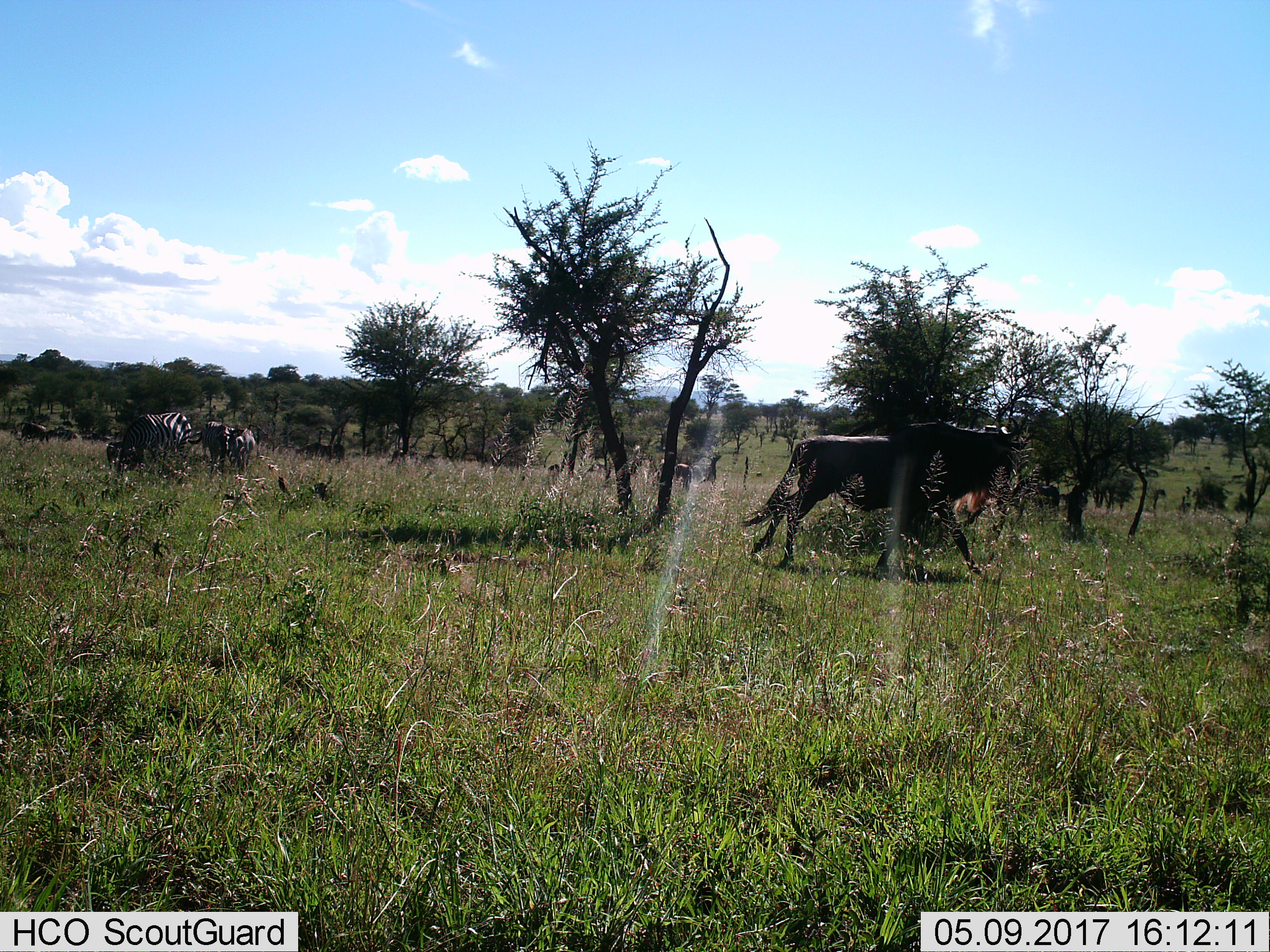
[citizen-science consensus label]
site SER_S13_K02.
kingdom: Animalia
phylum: Chordata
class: Mammalia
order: Artiodactyla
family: Bovidae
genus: Connochaetes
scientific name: Connochaetes taurinus taurinus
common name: blue wildebeest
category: wildebeestblue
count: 1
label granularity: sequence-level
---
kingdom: Animalia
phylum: Chordata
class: Mammalia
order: Perissodactyla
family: Equidae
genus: Equus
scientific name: Equus quagga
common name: plains zebra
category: zebraplains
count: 3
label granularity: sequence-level